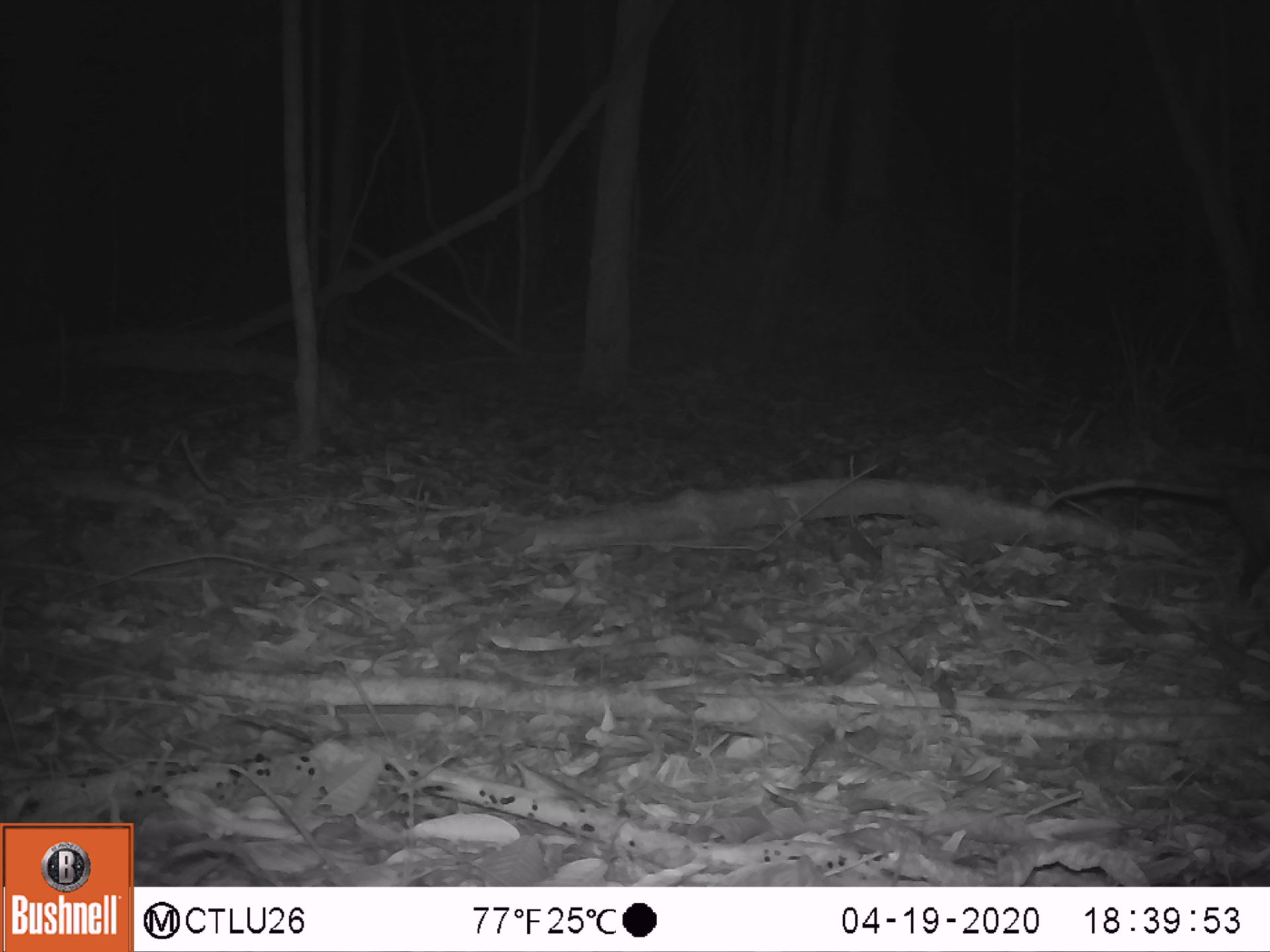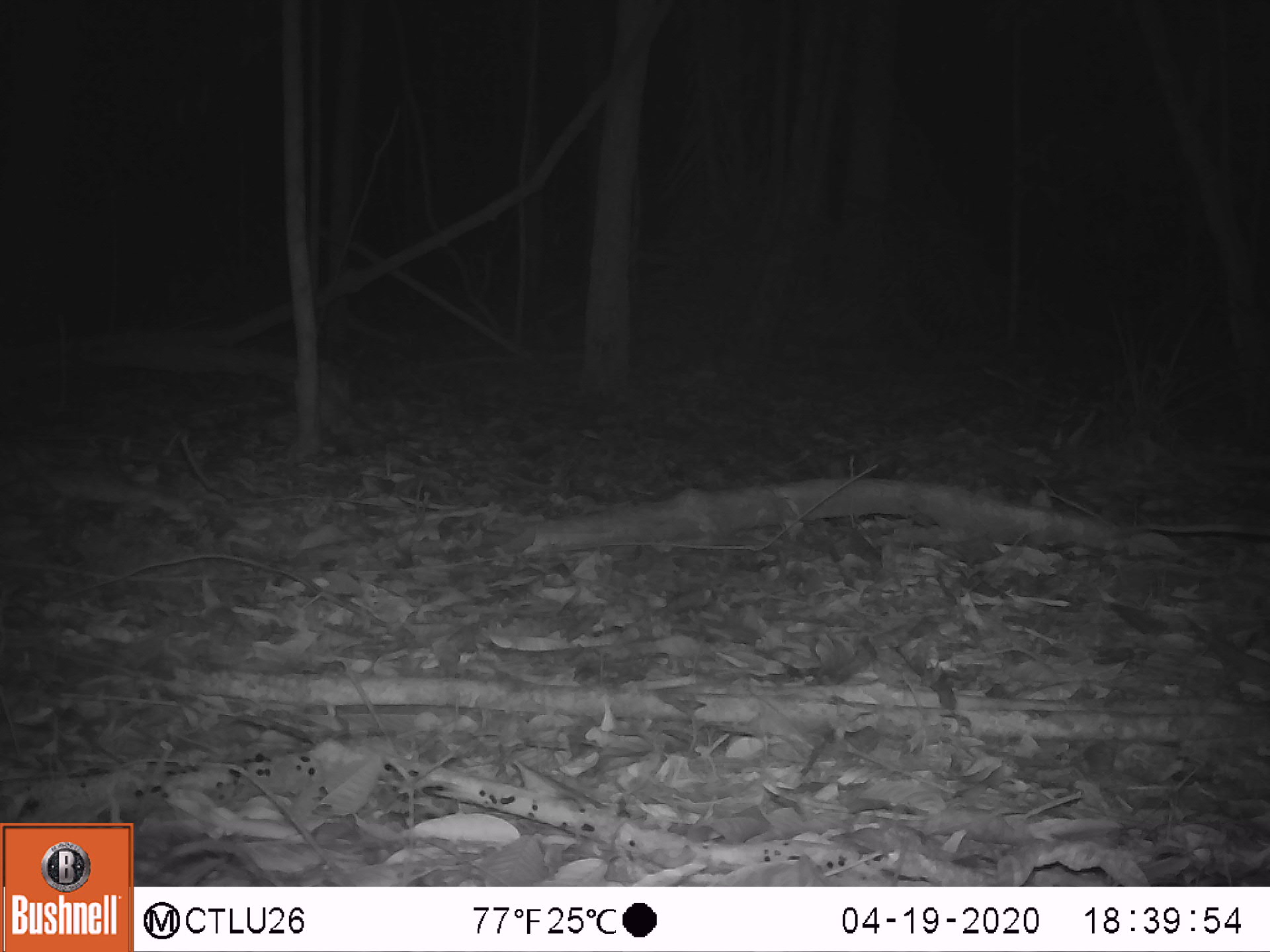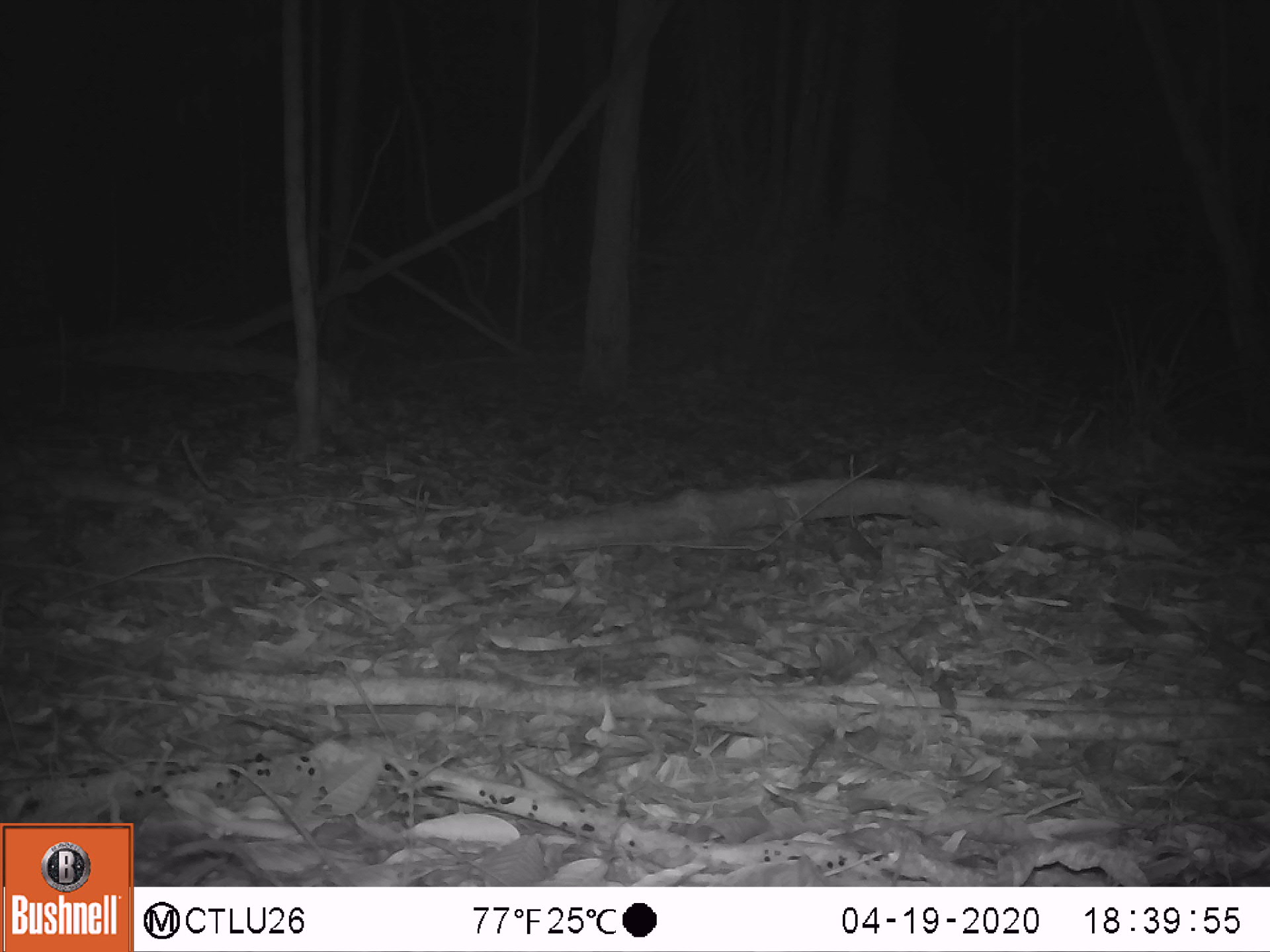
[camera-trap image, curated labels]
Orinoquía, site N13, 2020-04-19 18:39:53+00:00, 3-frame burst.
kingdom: Animalia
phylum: Chordata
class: Mammalia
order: Didelphimorphia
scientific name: Didelphimorphia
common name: possum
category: unknown possum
Unknown possum (possum) (Didelphimorphia).